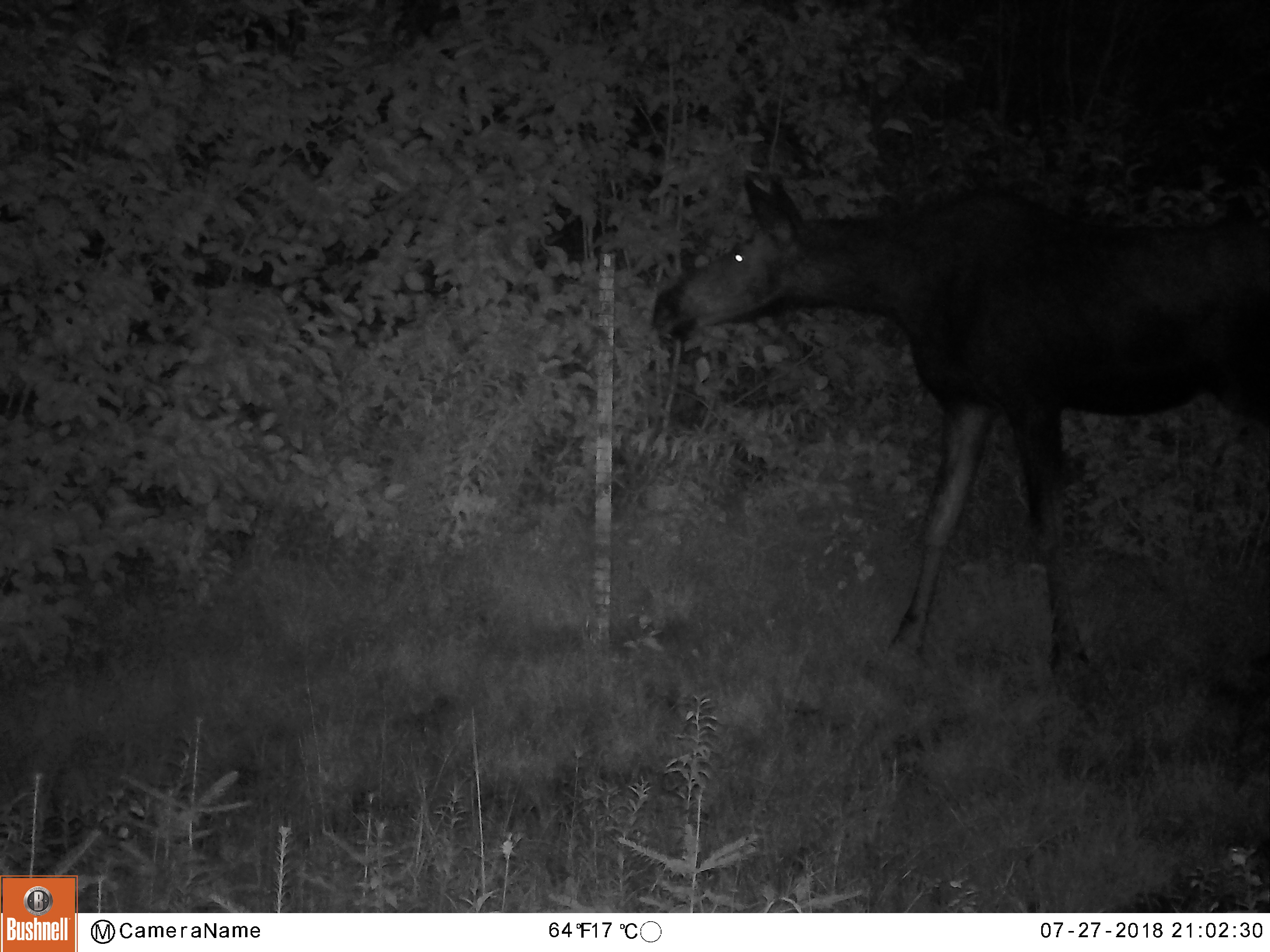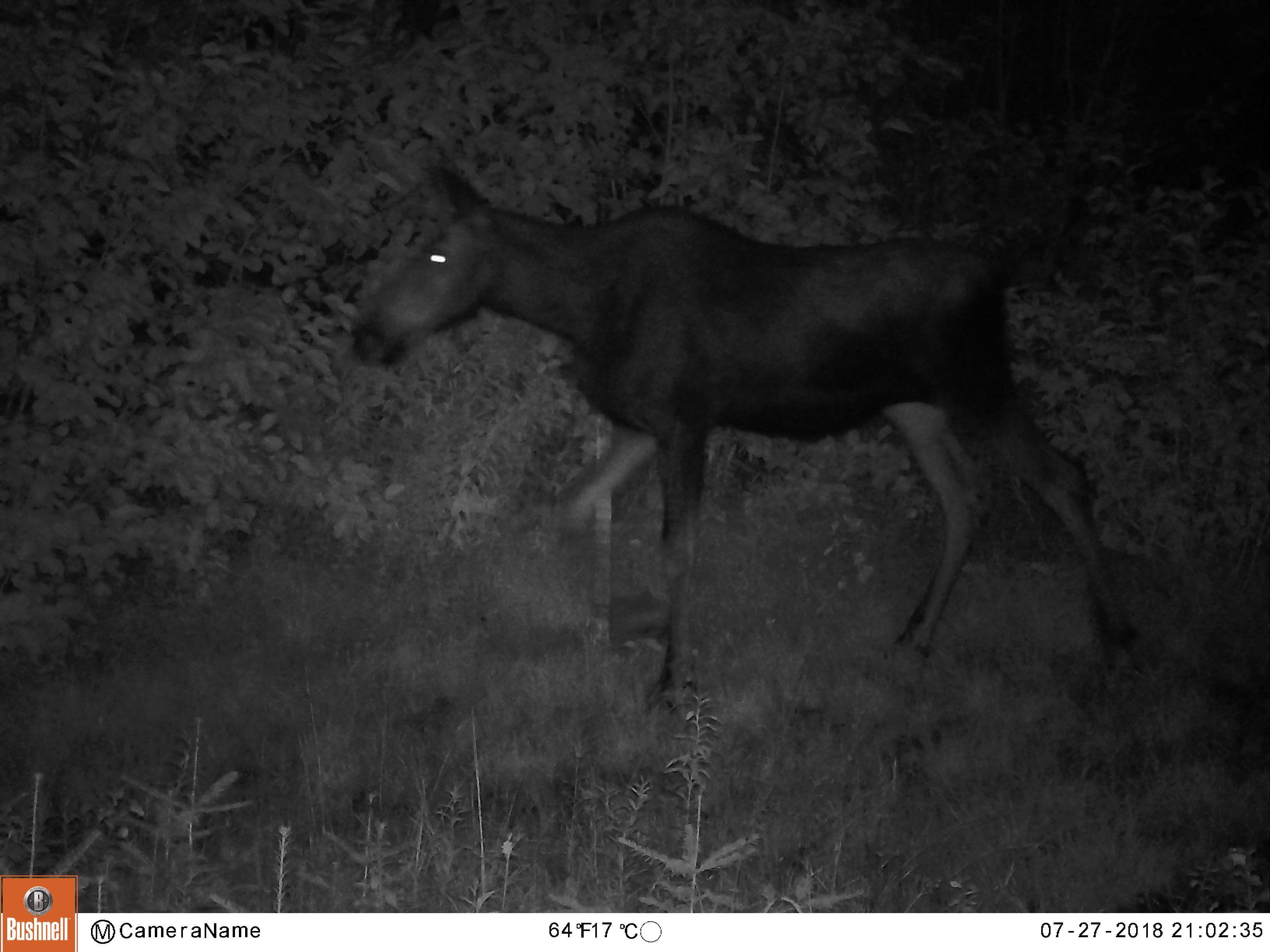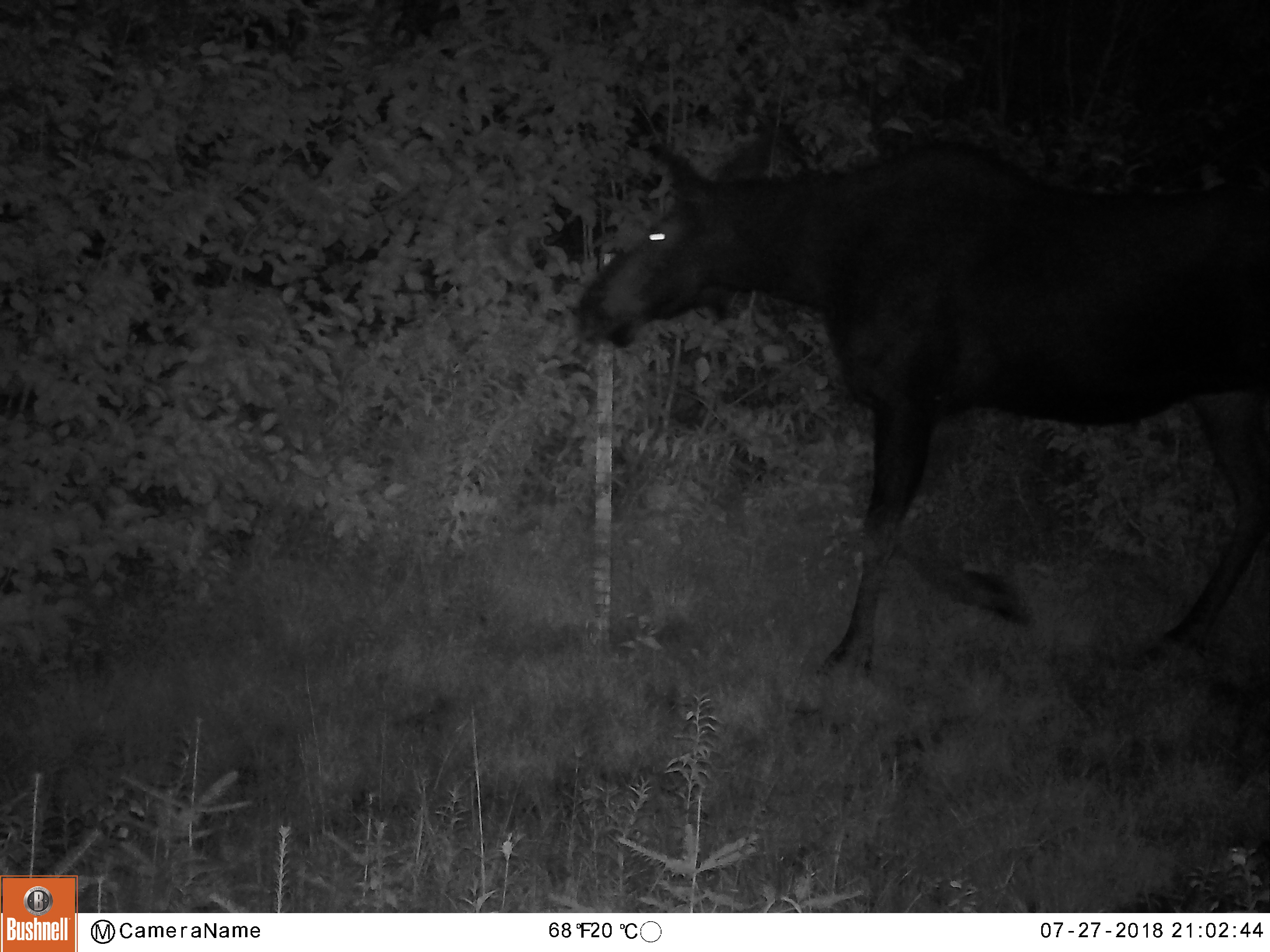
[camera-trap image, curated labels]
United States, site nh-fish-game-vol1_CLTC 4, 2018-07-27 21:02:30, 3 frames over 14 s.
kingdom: Animalia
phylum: Chordata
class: Mammalia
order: Artiodactyla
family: Cervidae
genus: Alces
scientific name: Alces alces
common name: moose